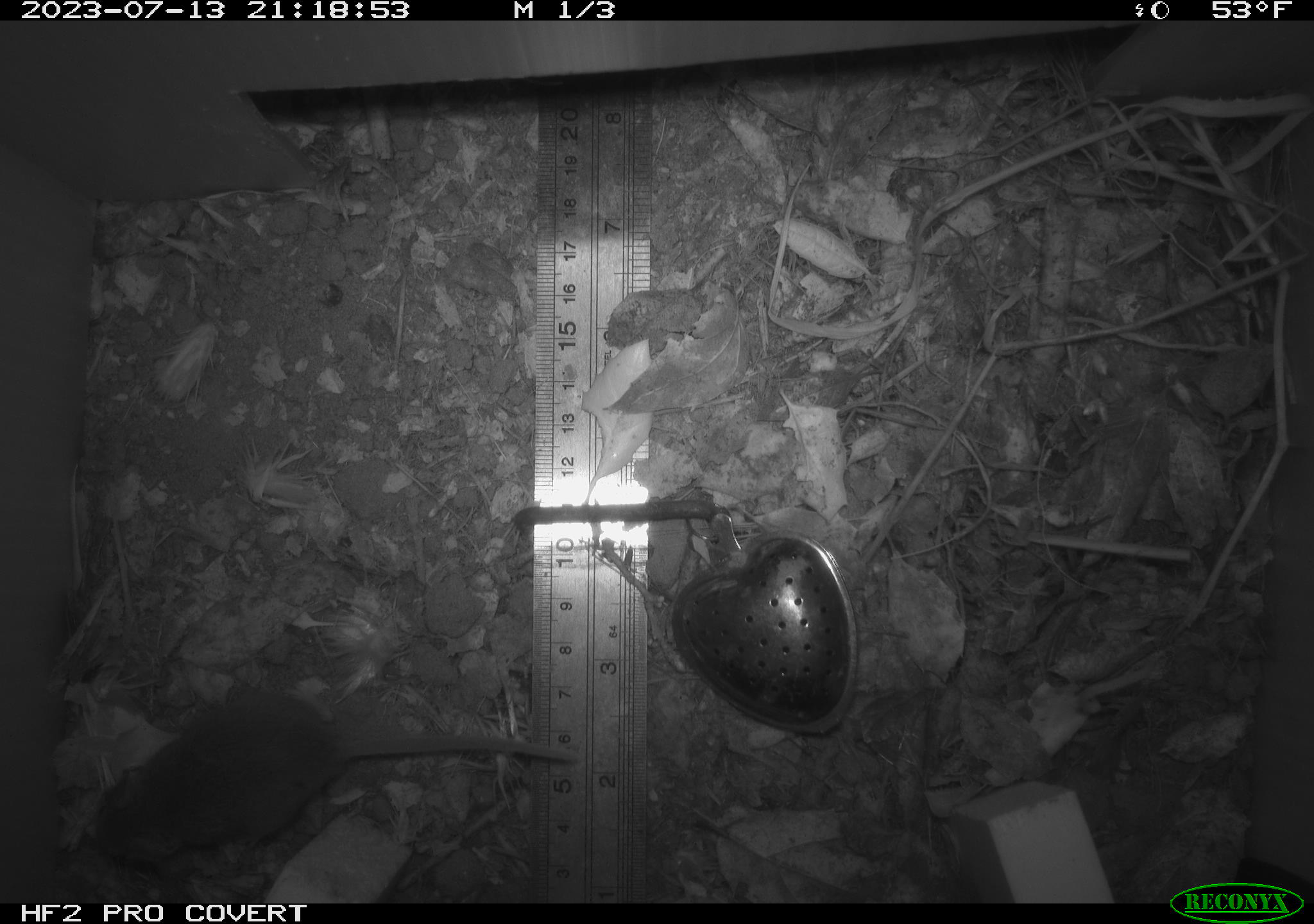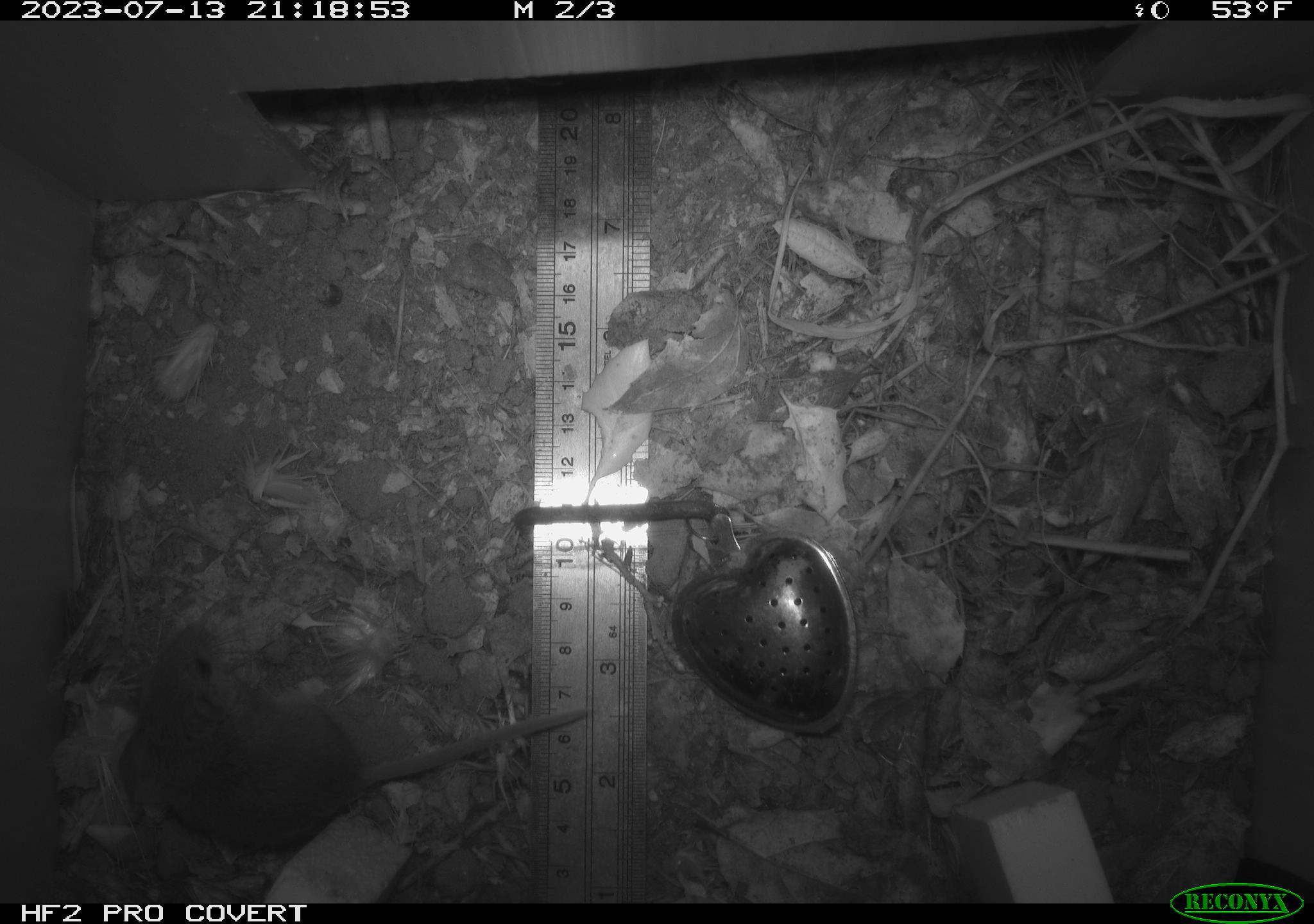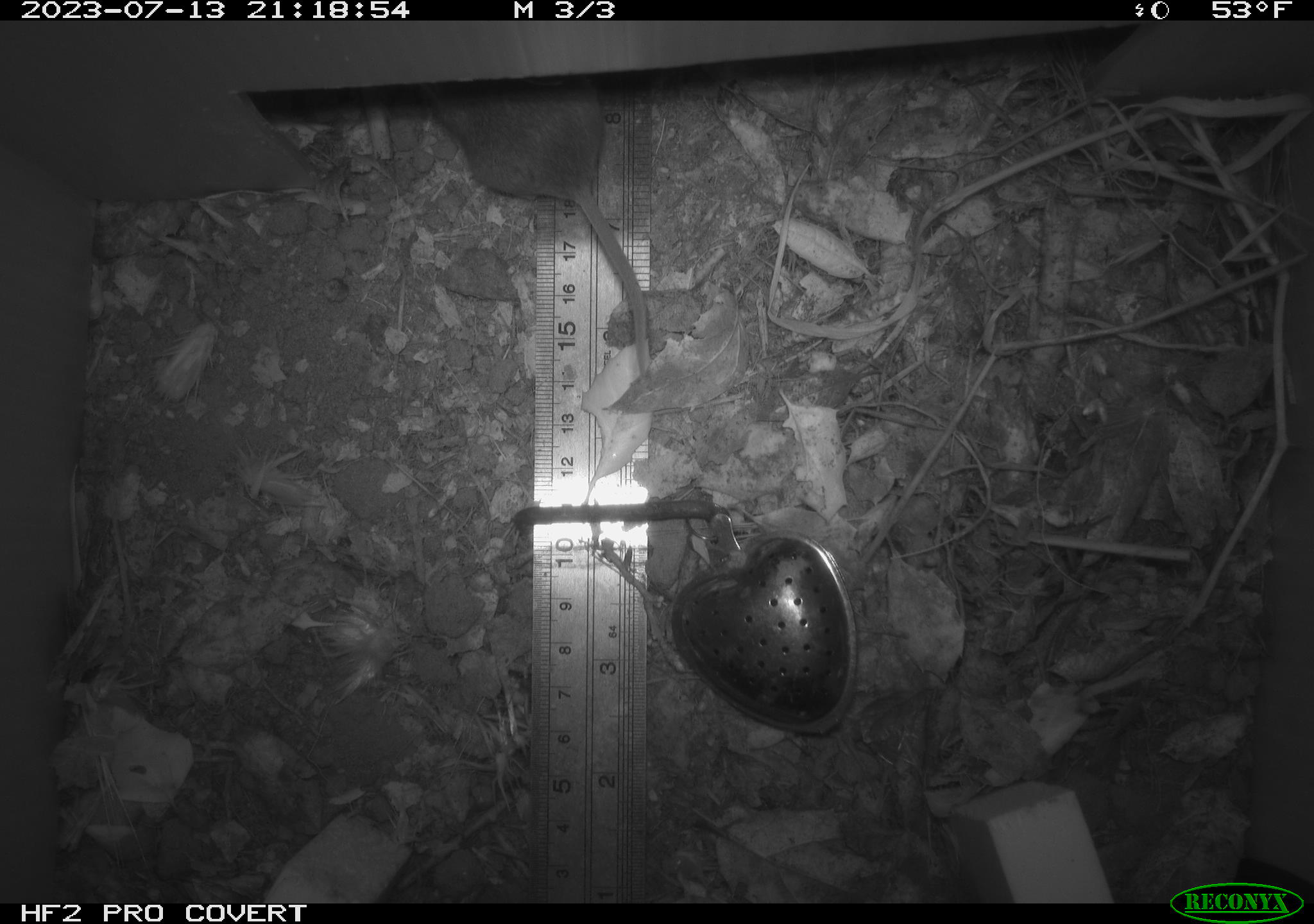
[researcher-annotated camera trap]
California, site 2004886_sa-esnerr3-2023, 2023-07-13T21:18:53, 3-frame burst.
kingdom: Animalia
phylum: Chordata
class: Mammalia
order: Rodentia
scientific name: Rodentia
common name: mouse species